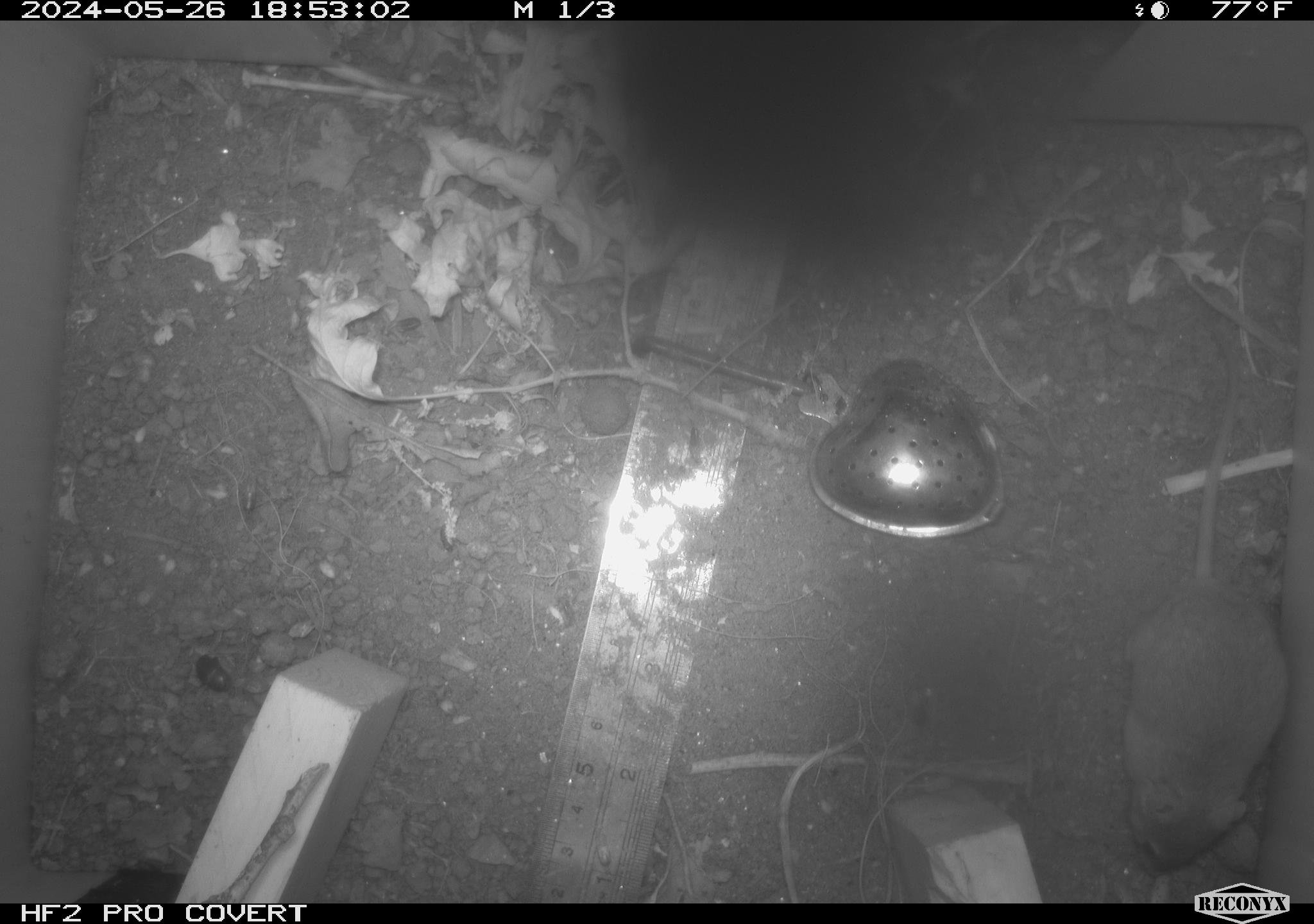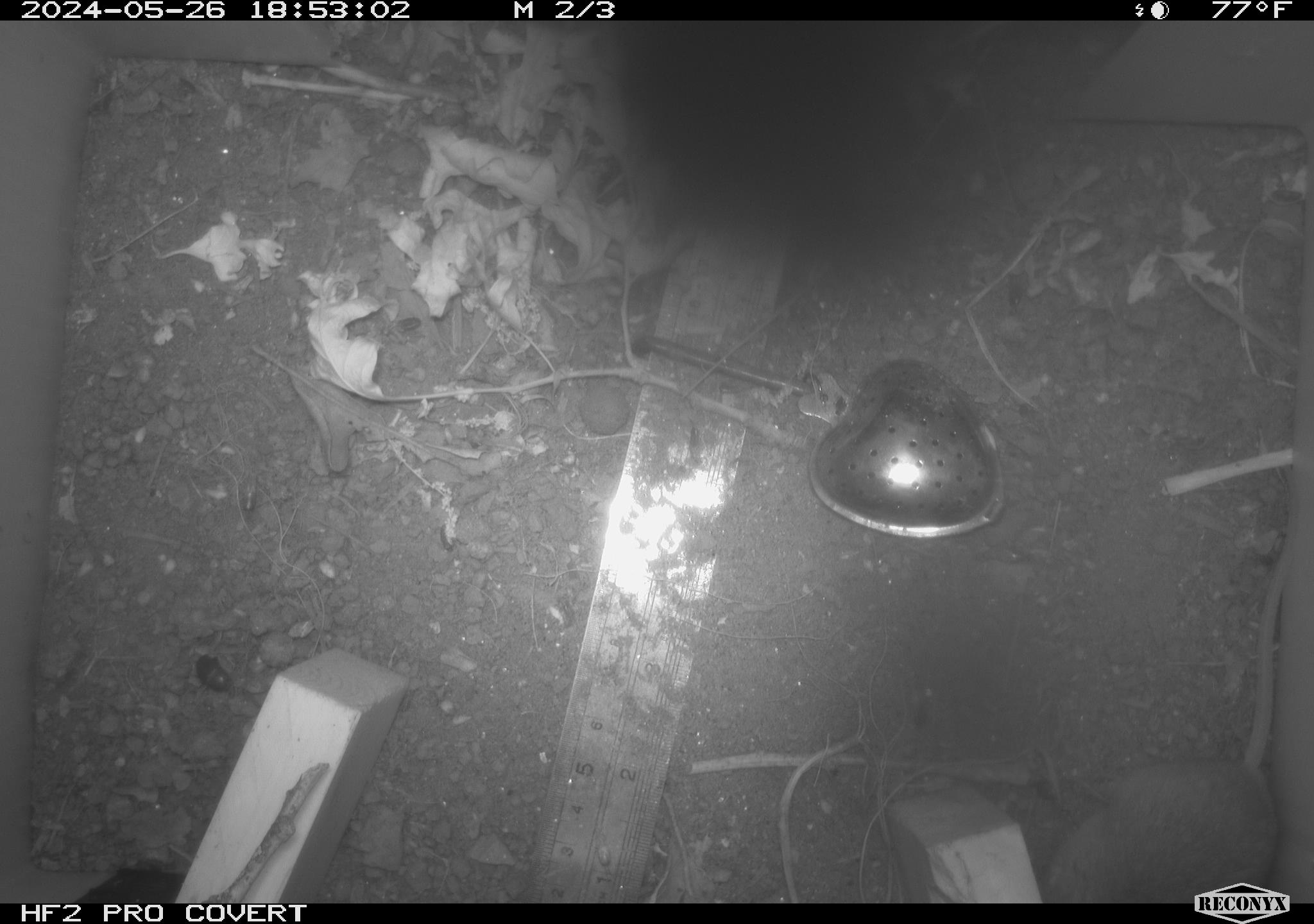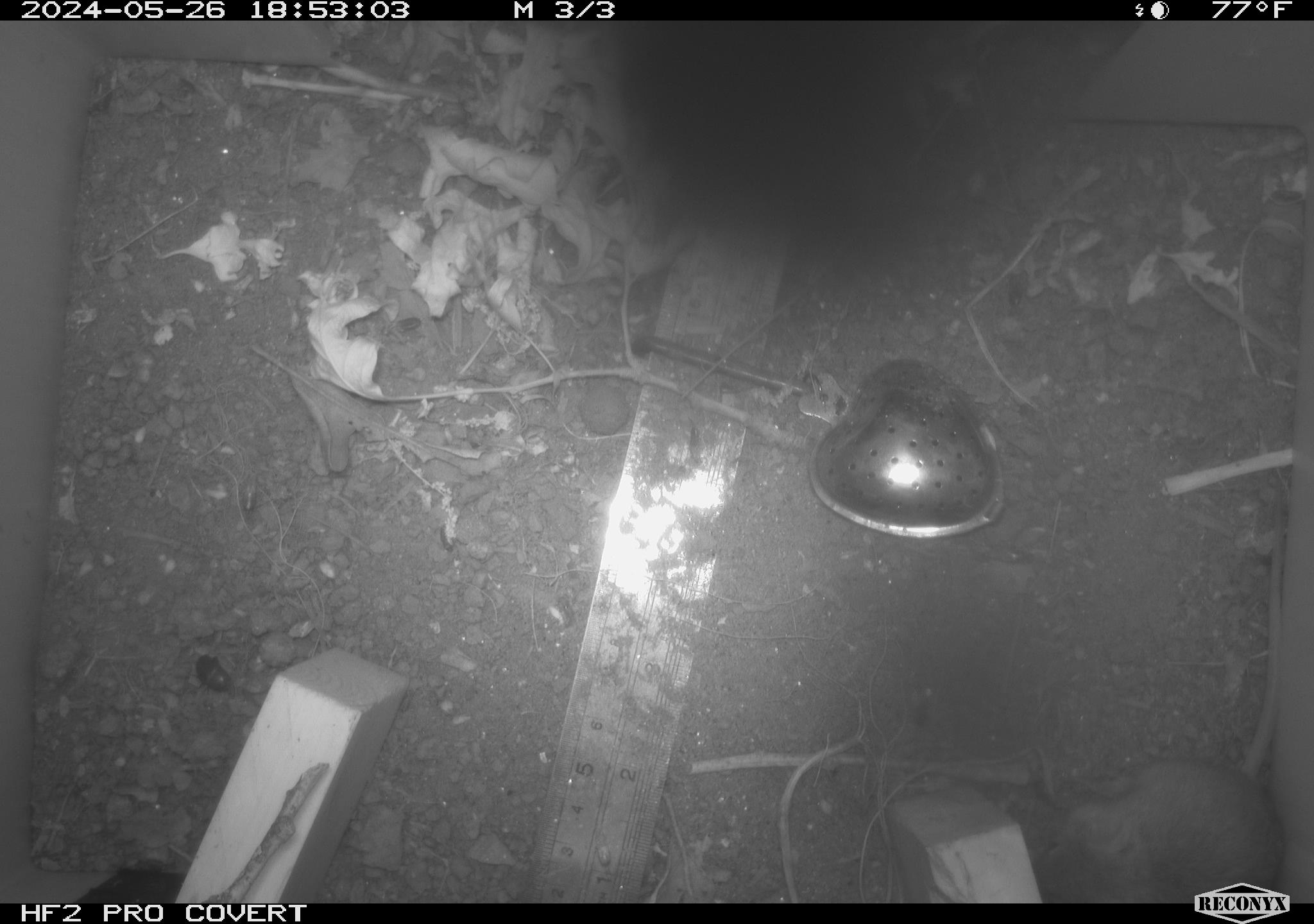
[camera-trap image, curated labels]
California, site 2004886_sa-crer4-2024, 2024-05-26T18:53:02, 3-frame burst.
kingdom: Animalia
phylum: Chordata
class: Mammalia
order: Rodentia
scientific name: Rodentia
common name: mouse species